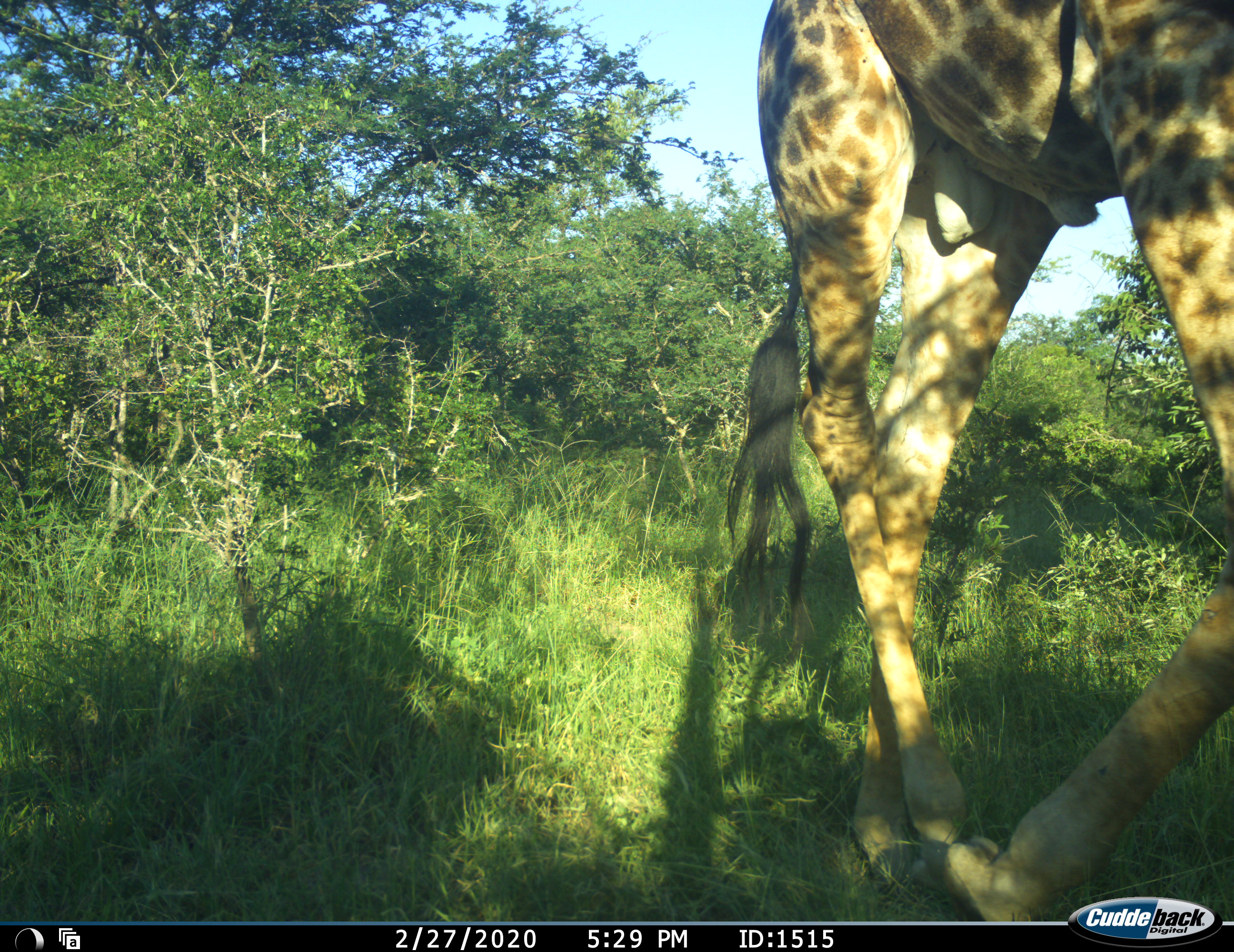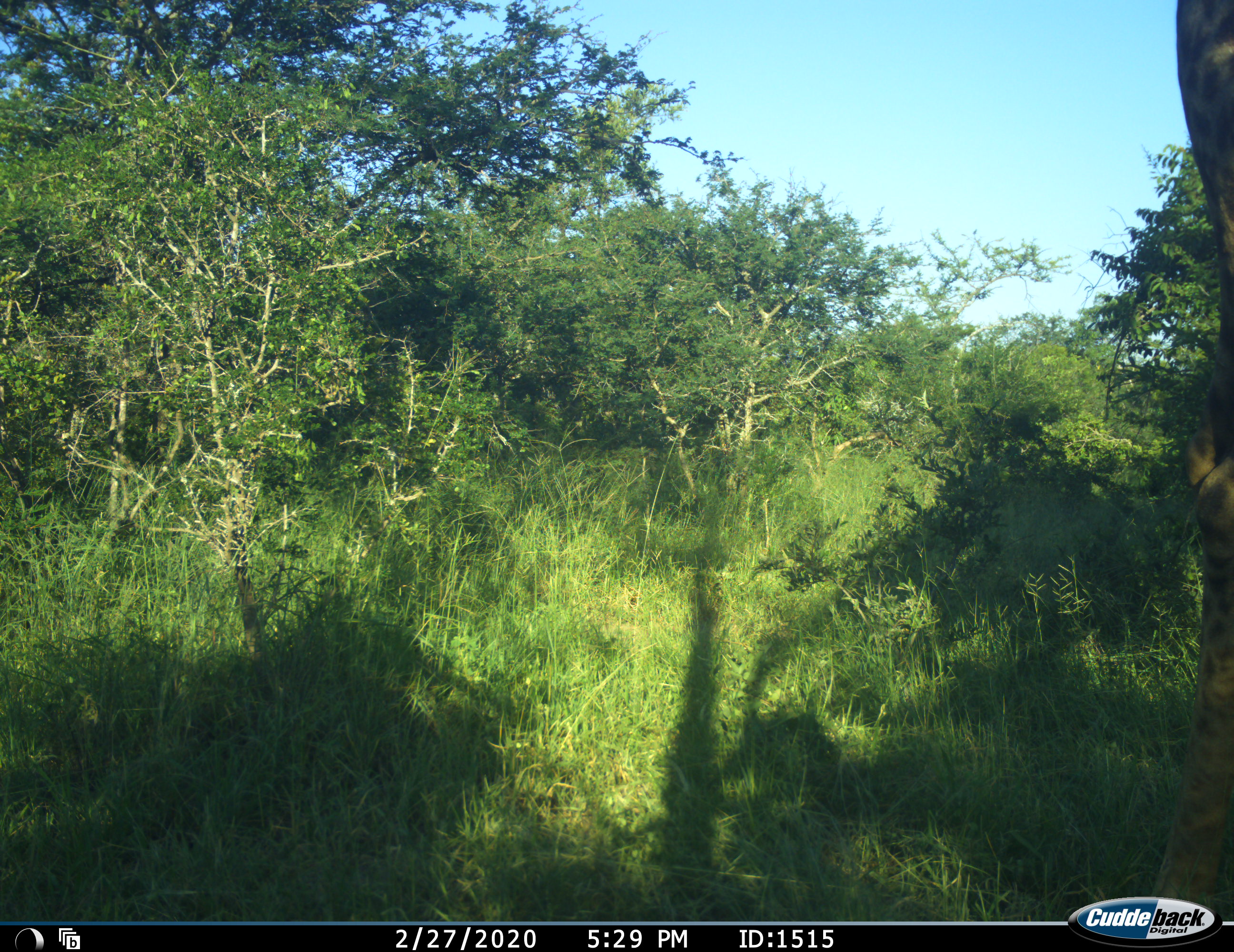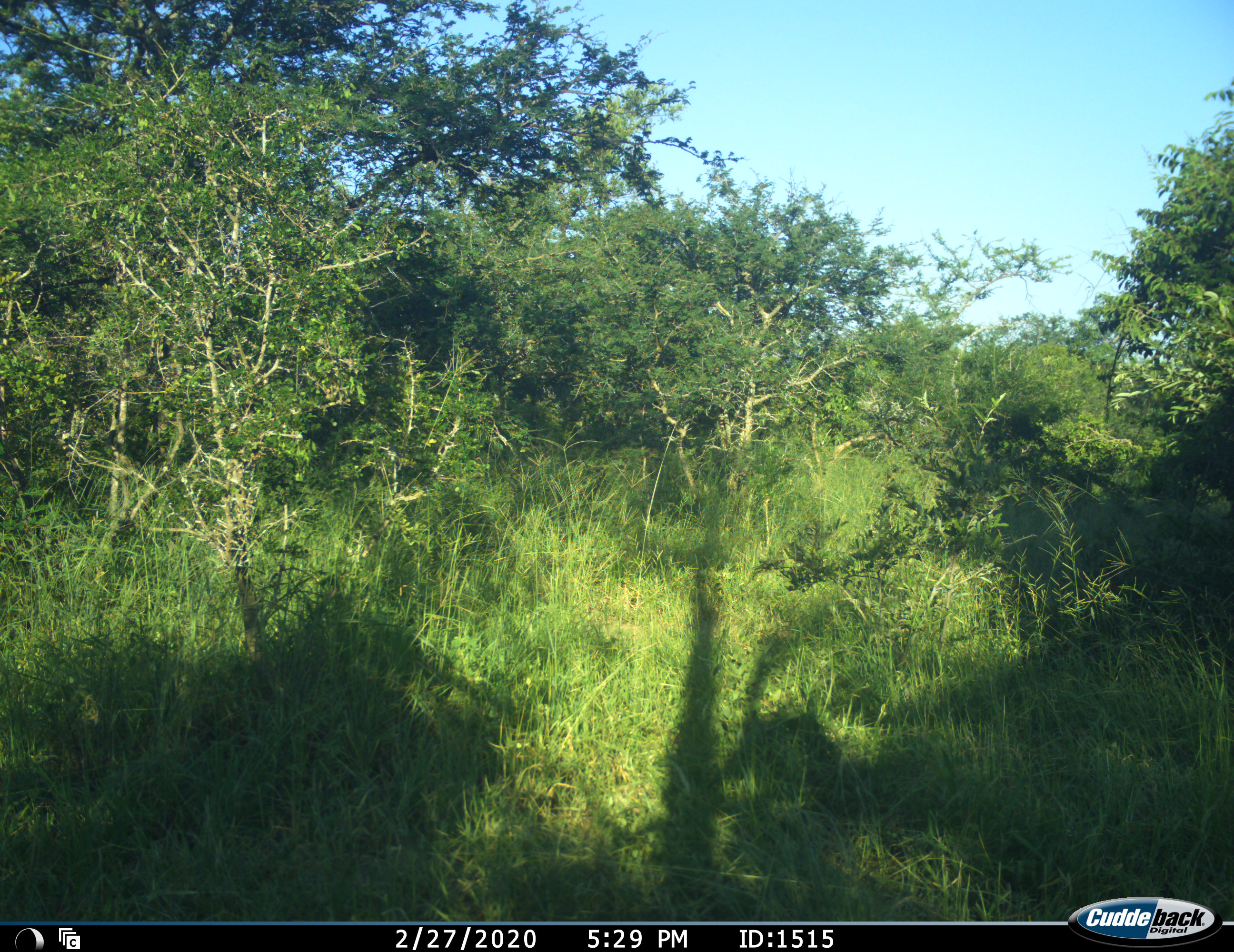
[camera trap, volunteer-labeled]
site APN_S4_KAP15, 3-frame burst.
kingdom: Animalia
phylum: Chordata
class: Mammalia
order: Artiodactyla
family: Giraffidae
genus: Giraffa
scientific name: Giraffa camelopardalis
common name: giraffe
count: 1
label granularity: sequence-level